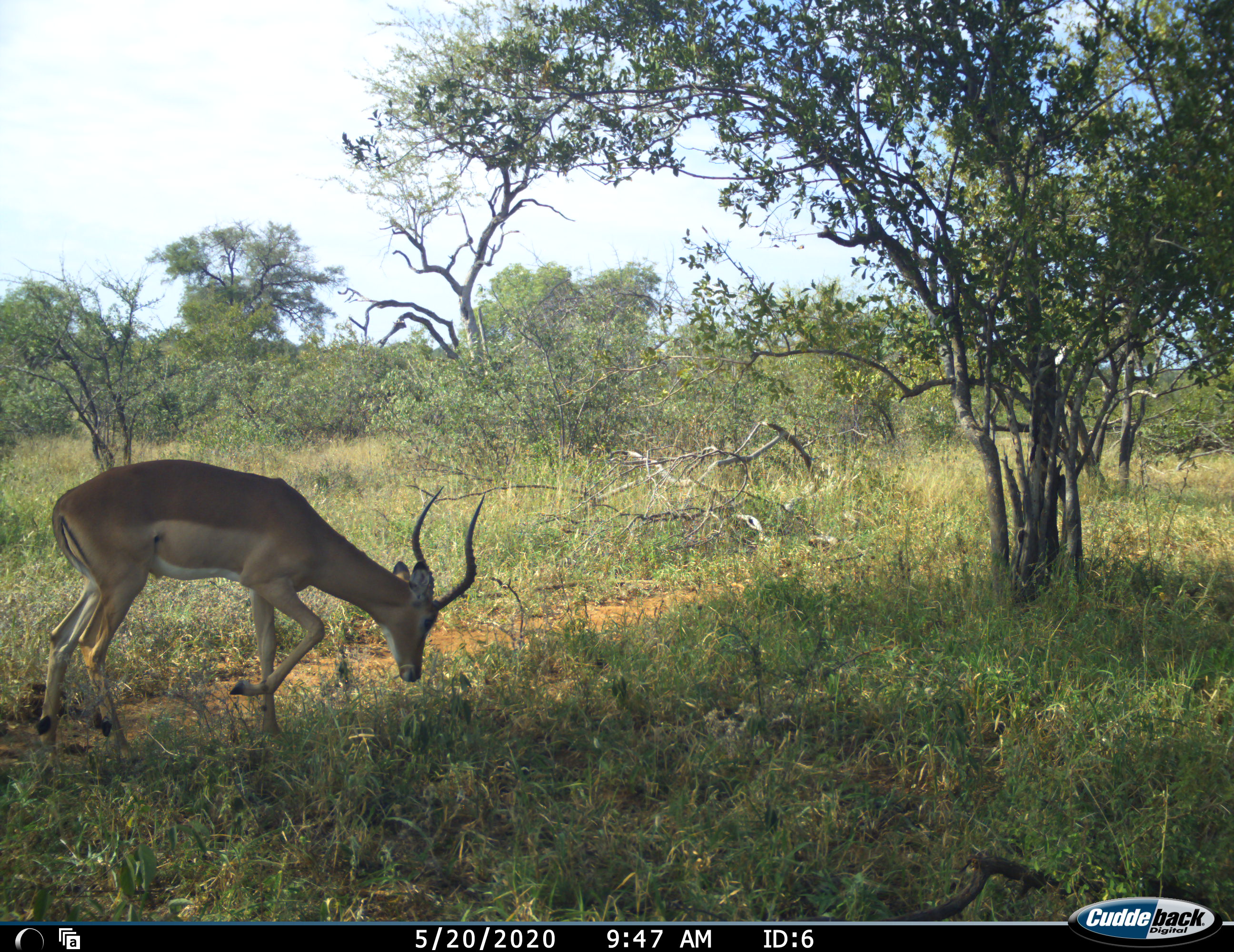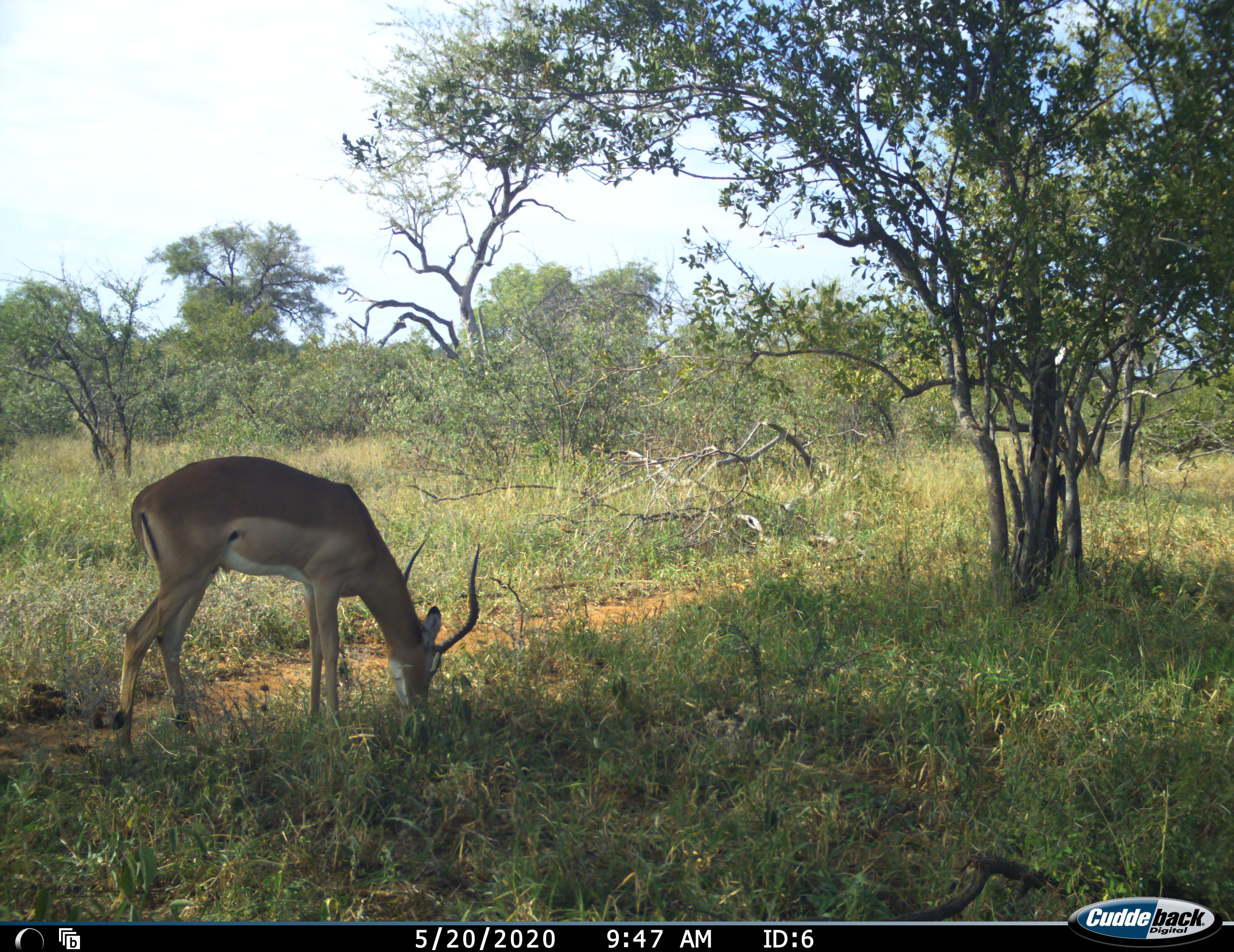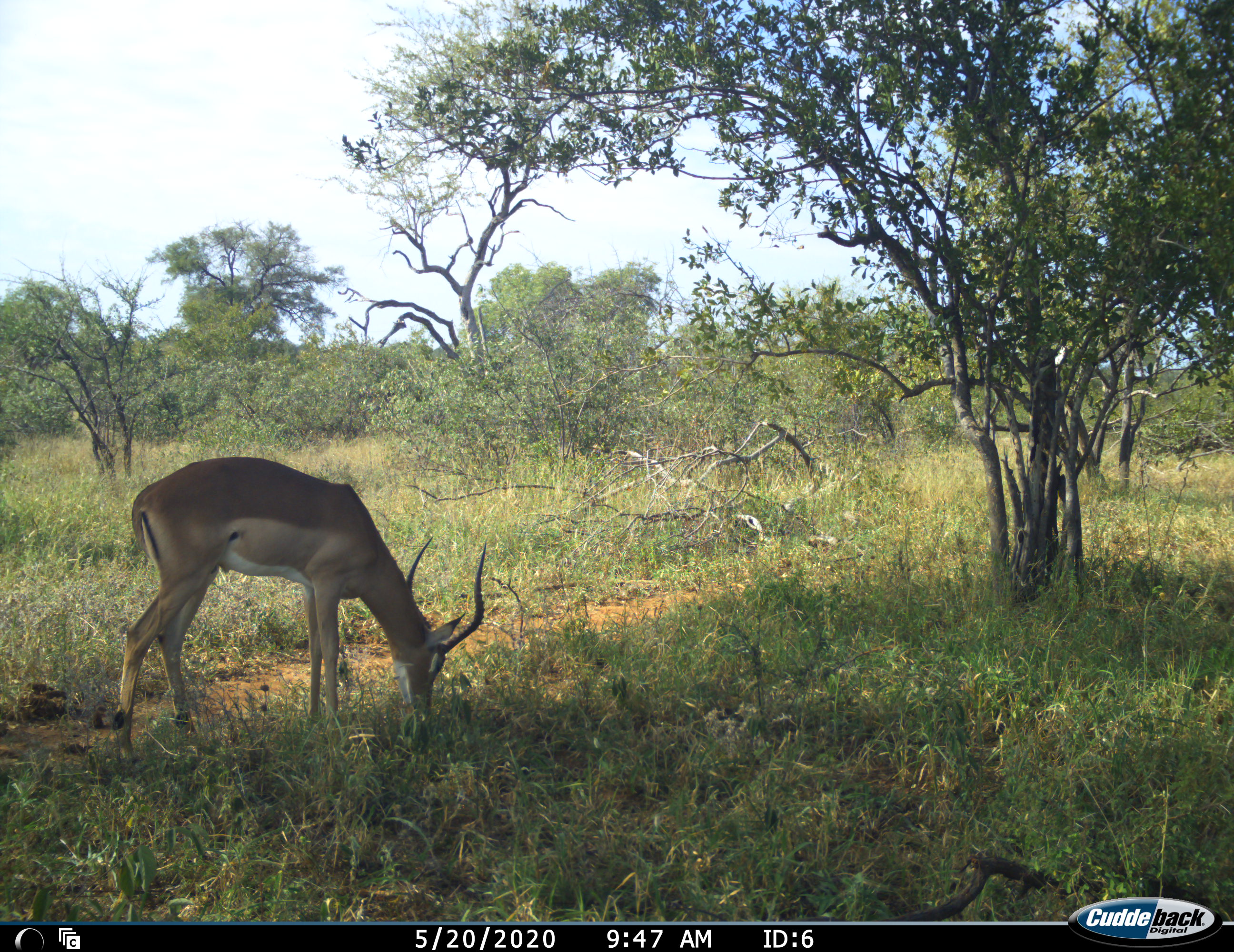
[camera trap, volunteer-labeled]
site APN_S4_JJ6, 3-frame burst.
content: unidentified animal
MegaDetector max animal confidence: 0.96